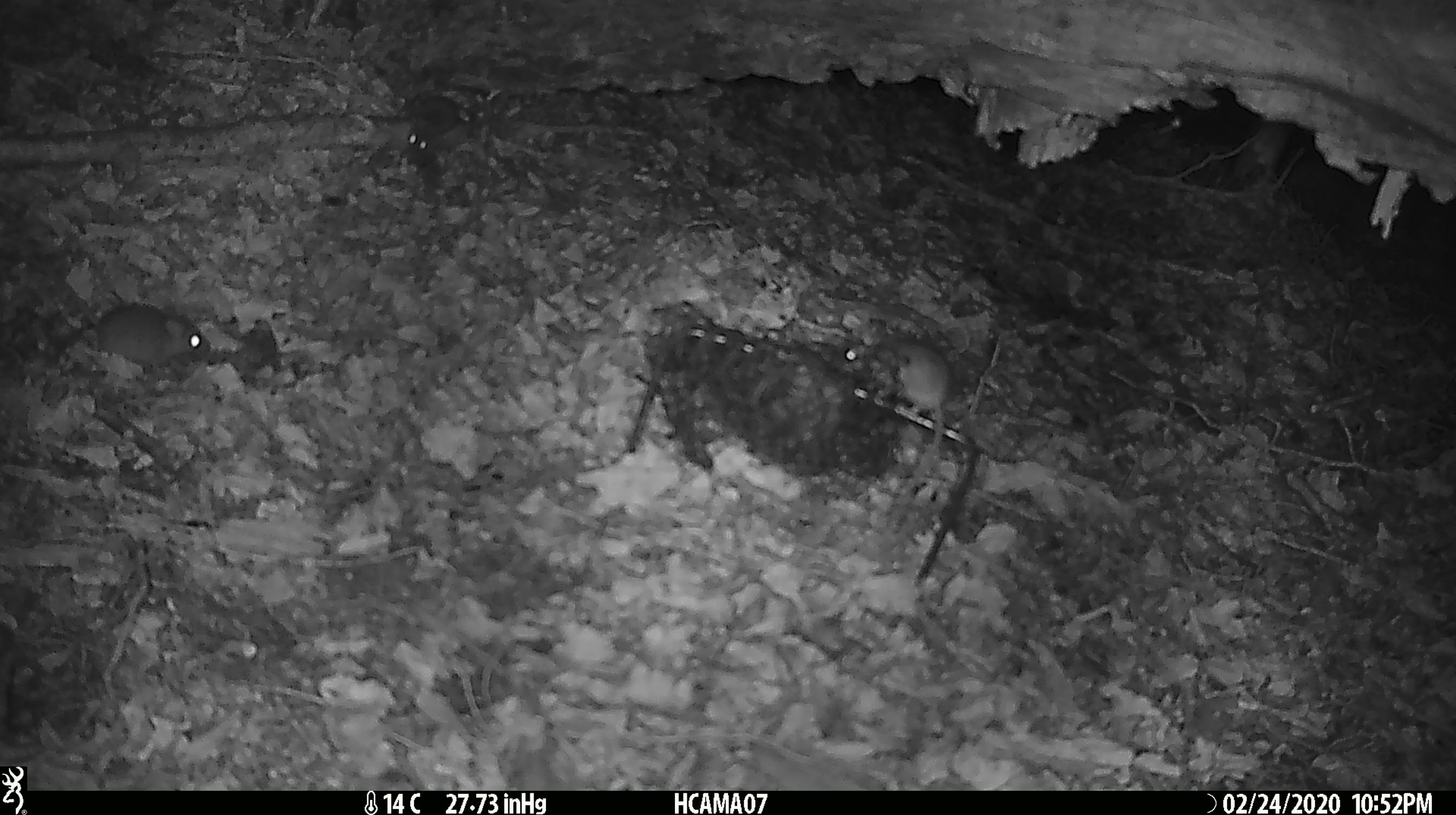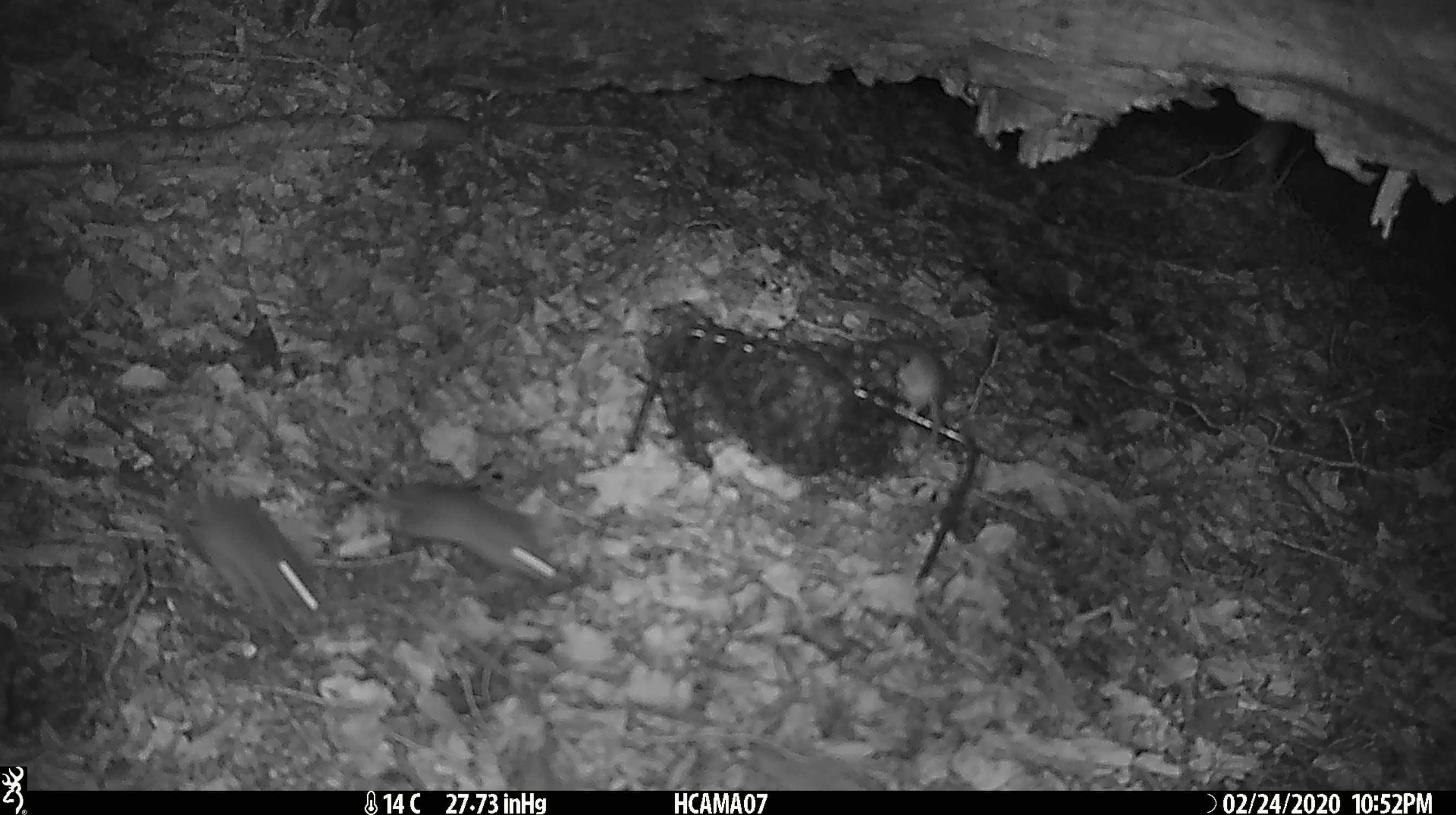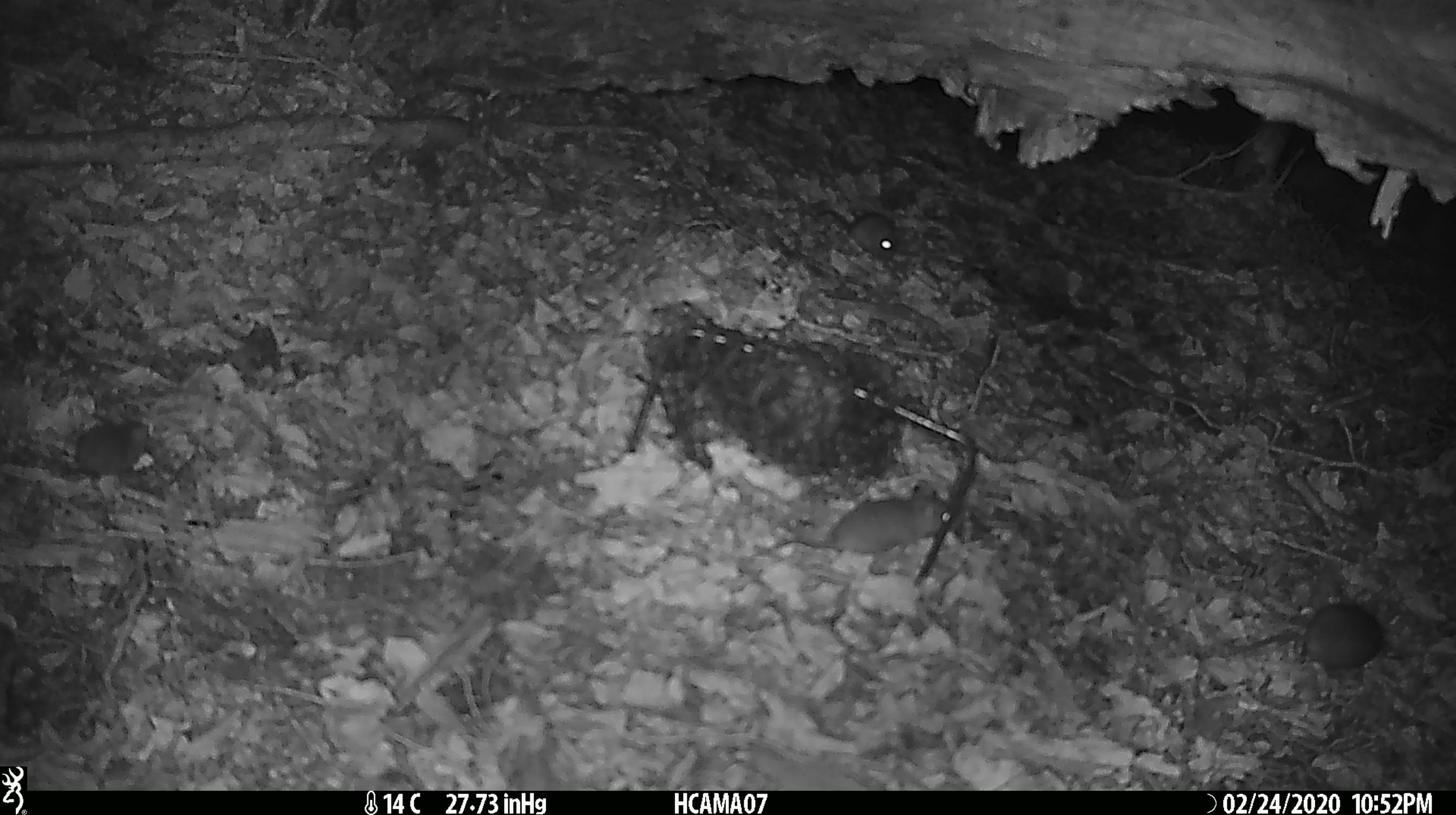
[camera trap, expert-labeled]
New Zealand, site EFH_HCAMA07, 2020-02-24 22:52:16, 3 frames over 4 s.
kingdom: Animalia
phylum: Chordata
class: Mammalia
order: Rodentia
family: Muridae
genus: Mus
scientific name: Mus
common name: mouse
Mouse (Mus).